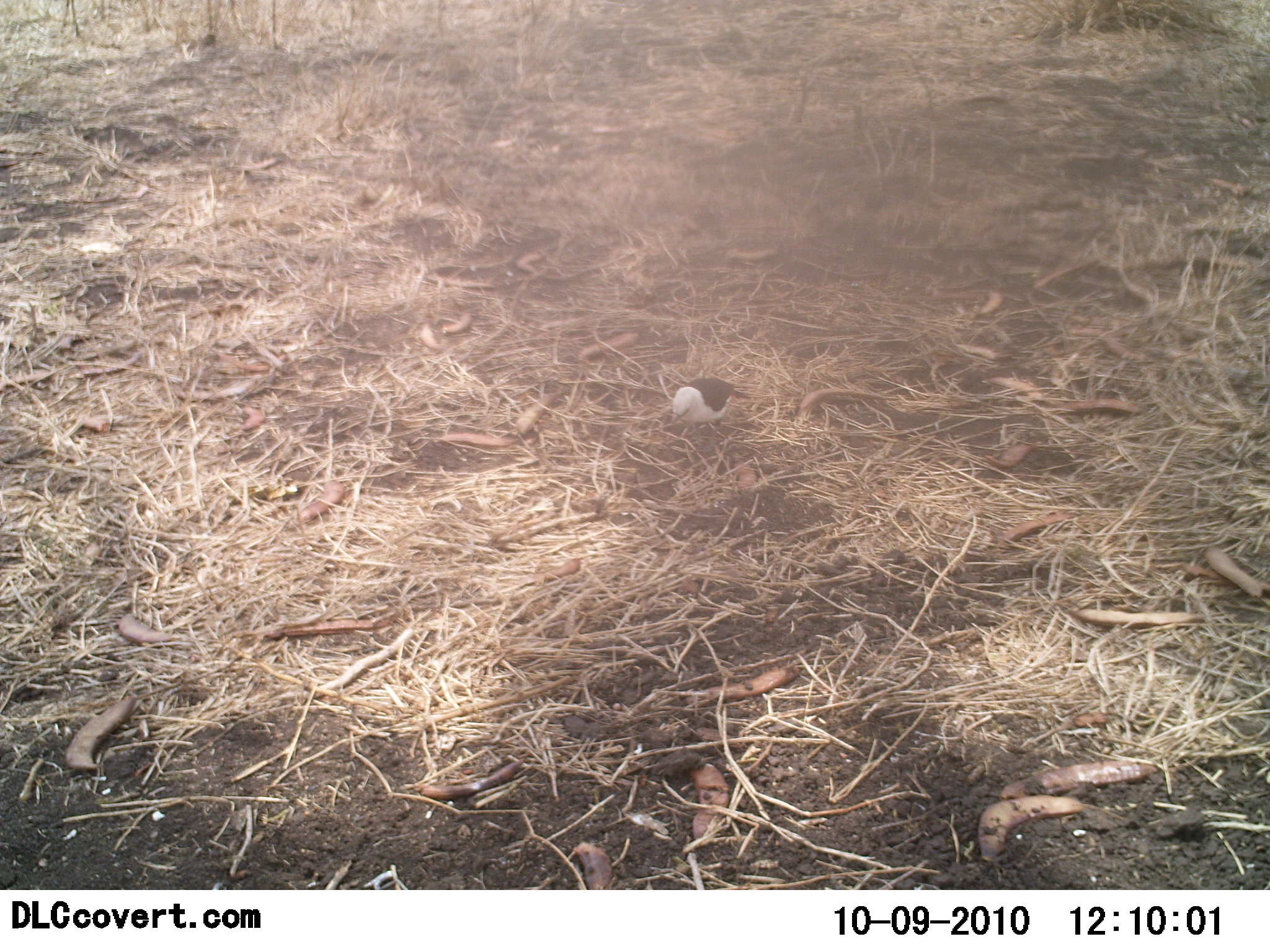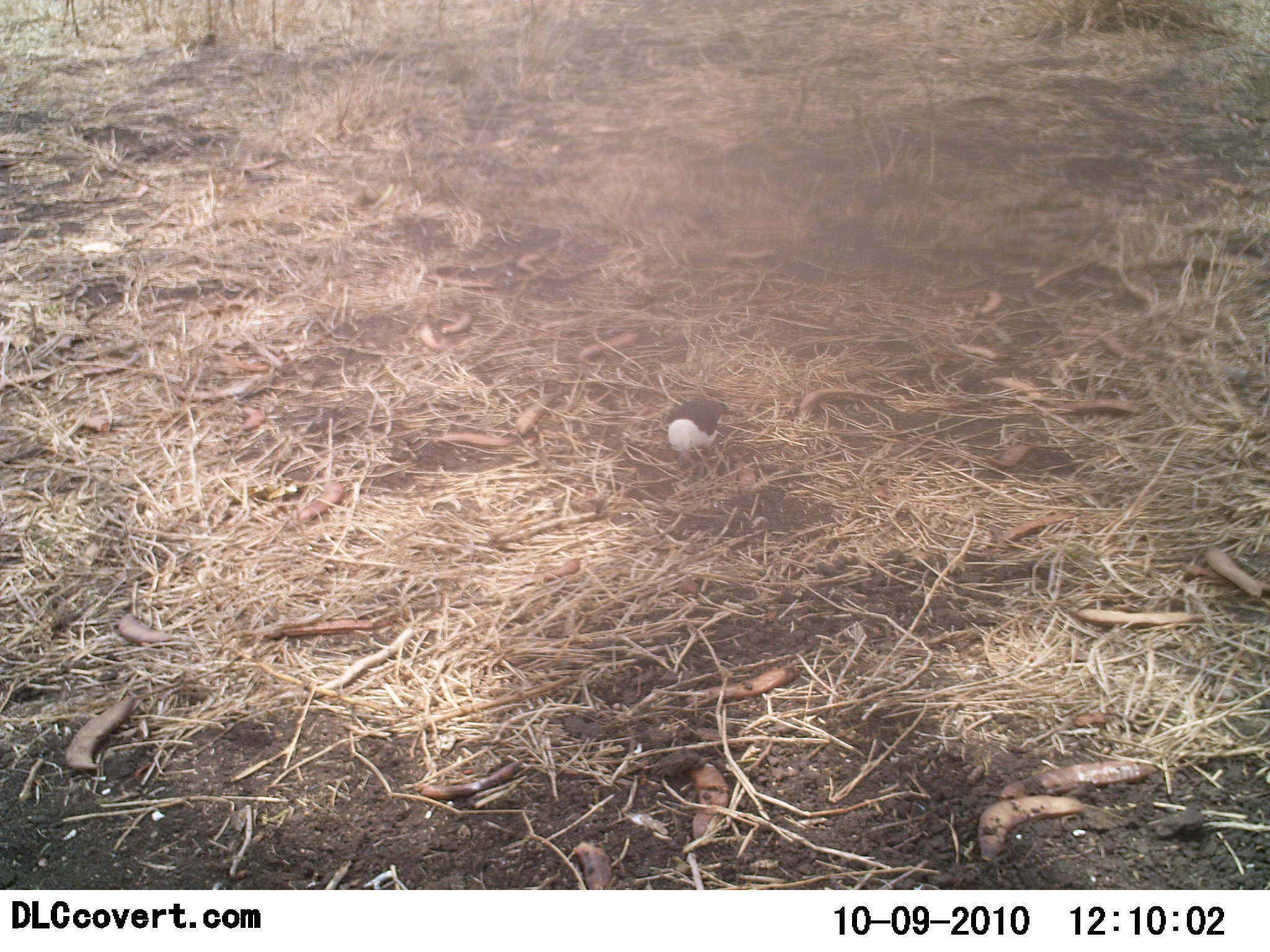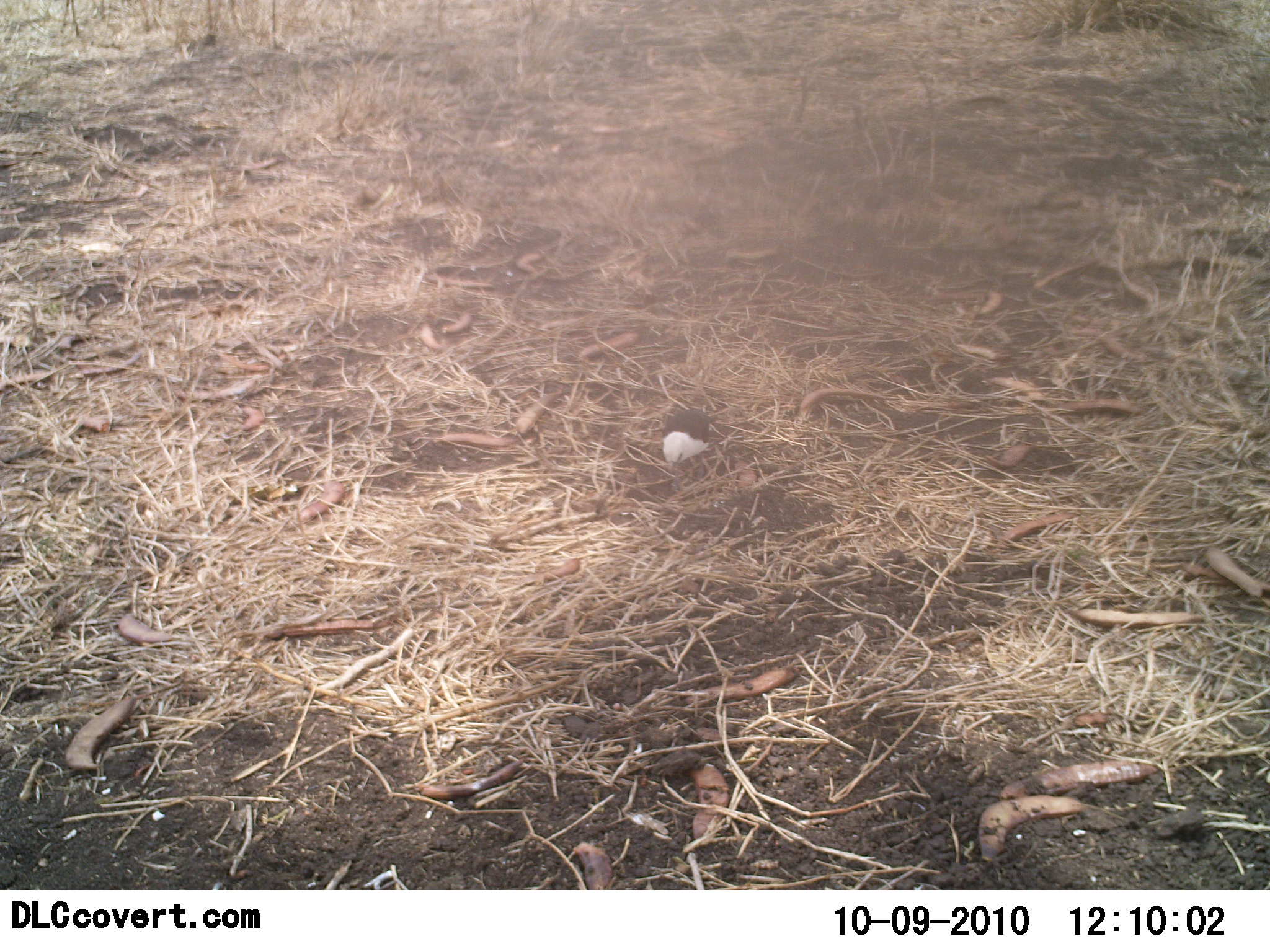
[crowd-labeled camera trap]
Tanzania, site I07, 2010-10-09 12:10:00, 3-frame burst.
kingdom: Animalia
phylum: Chordata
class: Aves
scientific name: Aves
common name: bird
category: otherbird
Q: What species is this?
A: Otherbird (bird) (Aves).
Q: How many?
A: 1.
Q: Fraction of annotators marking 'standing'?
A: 23%.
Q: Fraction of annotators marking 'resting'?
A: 0%.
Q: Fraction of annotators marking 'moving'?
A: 38%.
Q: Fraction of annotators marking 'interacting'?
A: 0%.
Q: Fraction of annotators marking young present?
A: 0%.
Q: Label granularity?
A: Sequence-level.